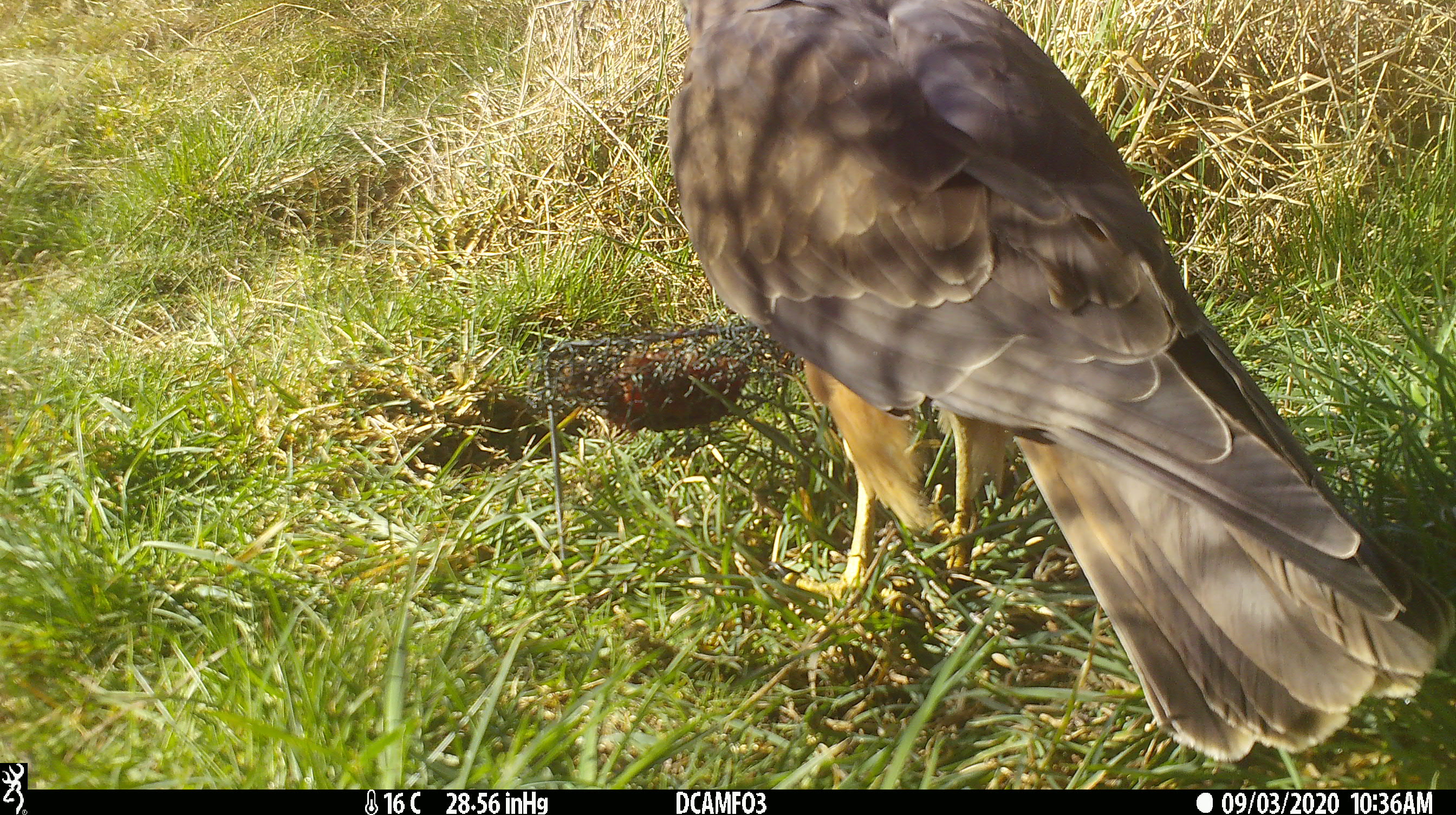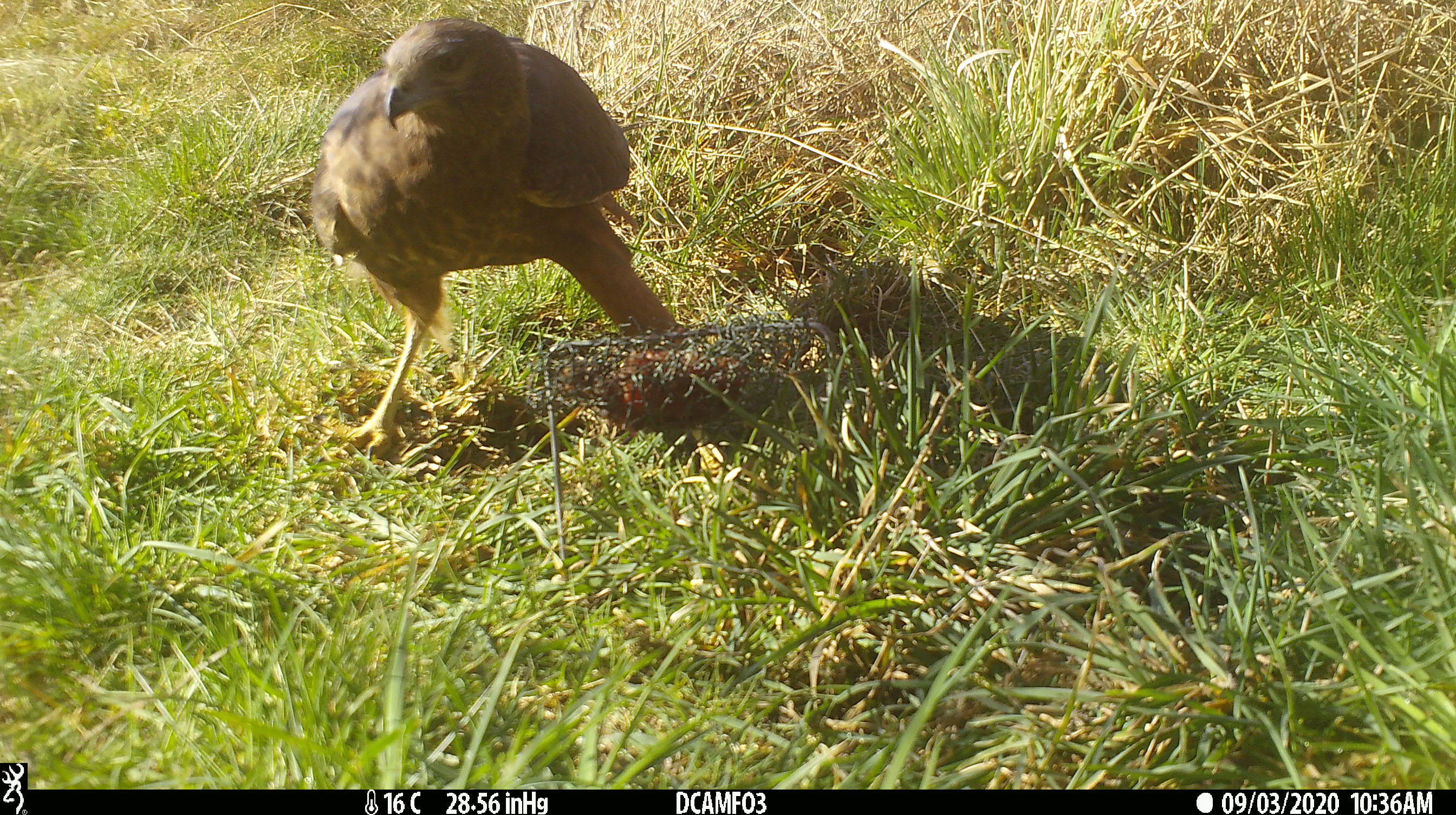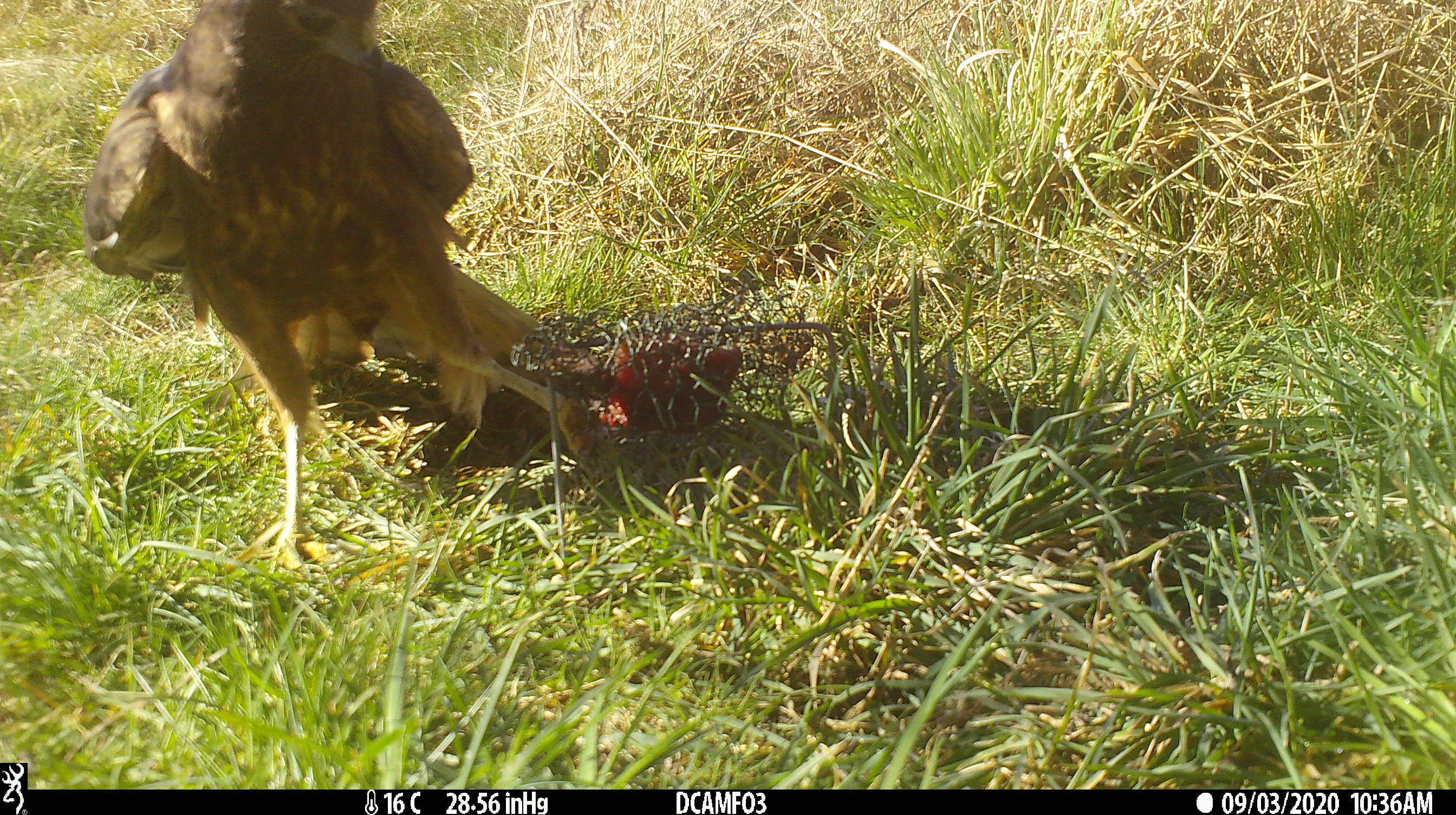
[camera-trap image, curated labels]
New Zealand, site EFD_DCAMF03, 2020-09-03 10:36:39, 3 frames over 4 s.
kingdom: Animalia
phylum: Chordata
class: Aves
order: Accipitriformes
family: Accipitridae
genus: Circus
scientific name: Circus approximans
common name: swamp harrier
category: harrier